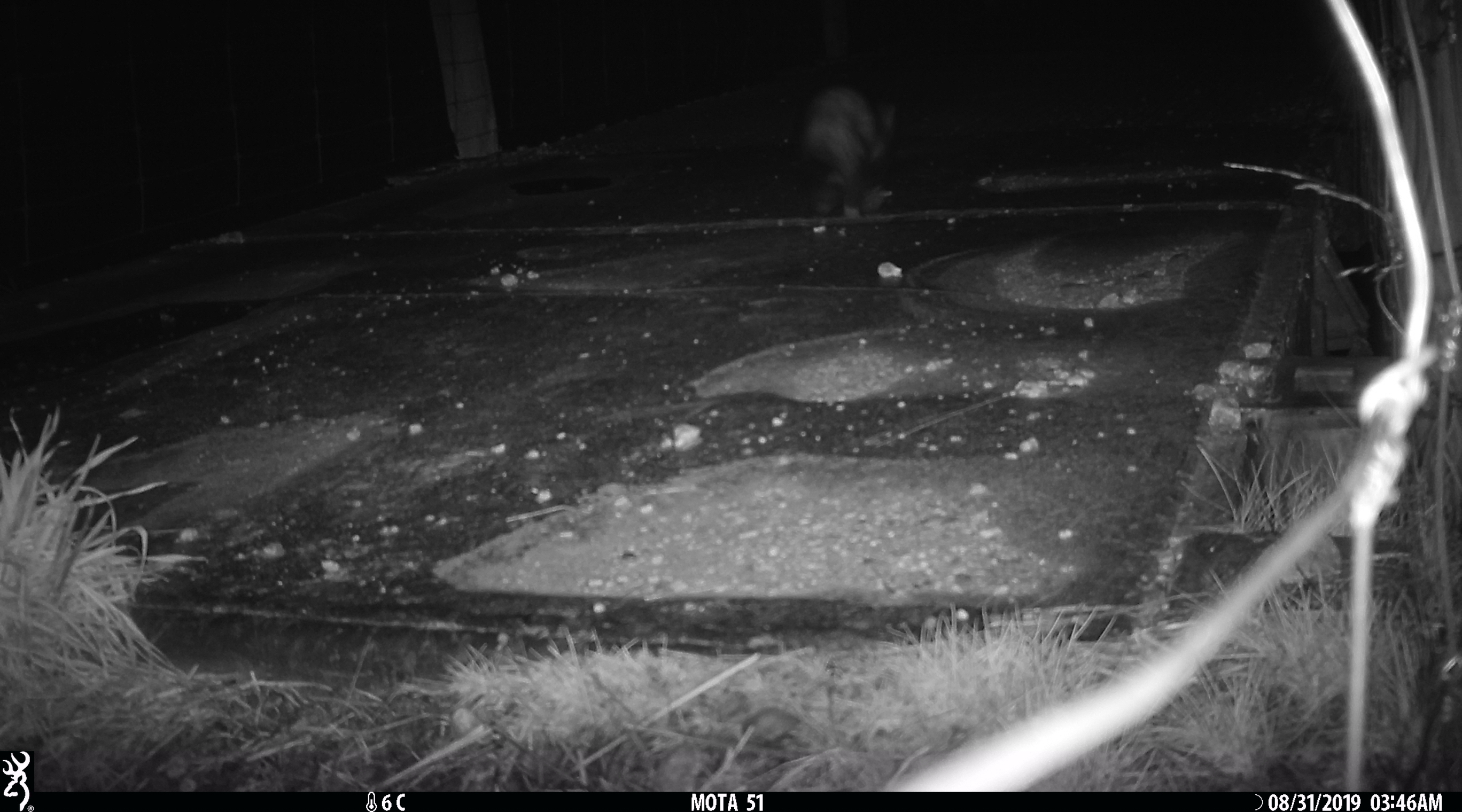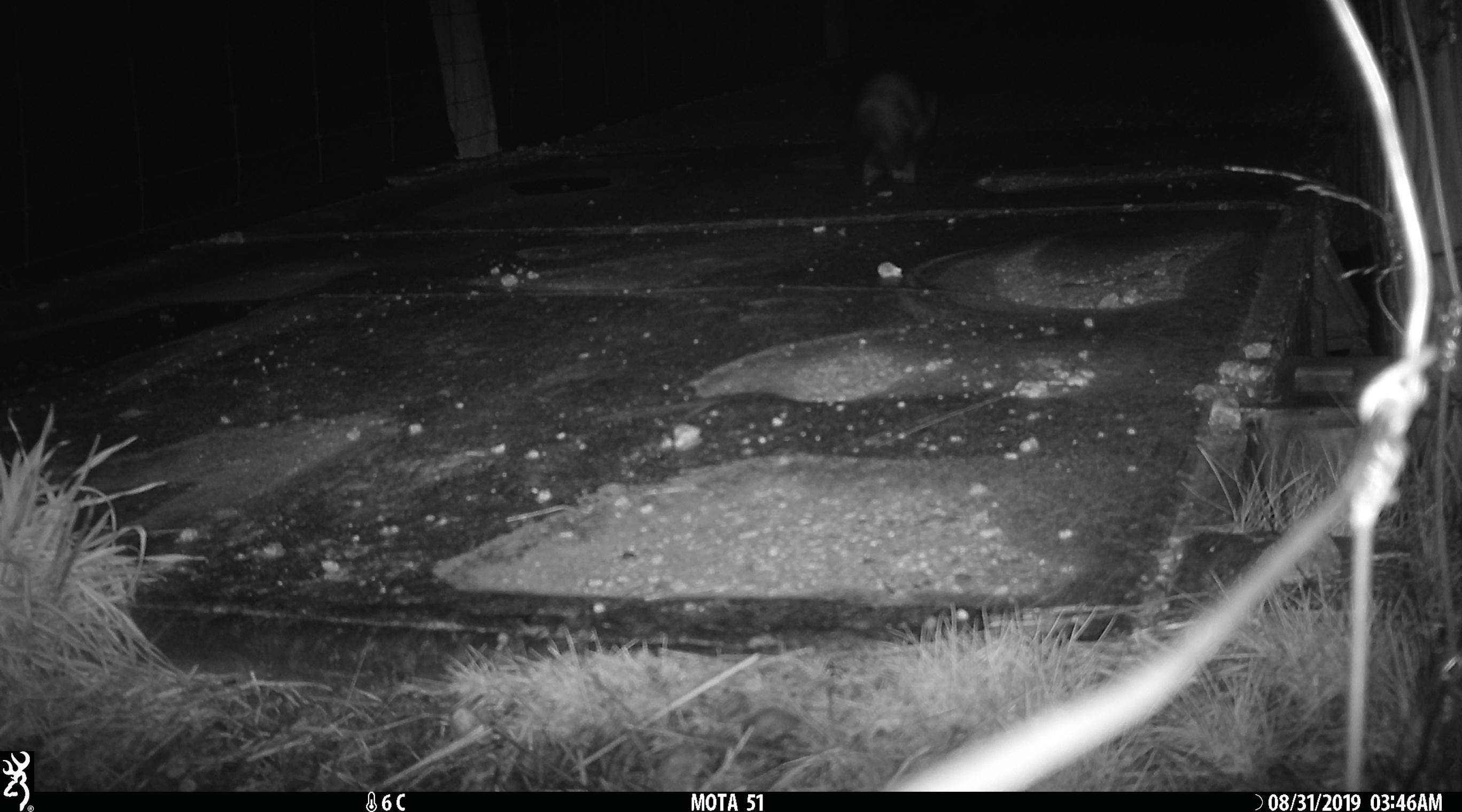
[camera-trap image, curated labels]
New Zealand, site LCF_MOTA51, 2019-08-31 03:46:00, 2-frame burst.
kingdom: Animalia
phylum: Chordata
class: Mammalia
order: Carnivora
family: Mustelidae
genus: Mustela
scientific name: Mustela furo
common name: ferret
Ferret (Mustela furo).